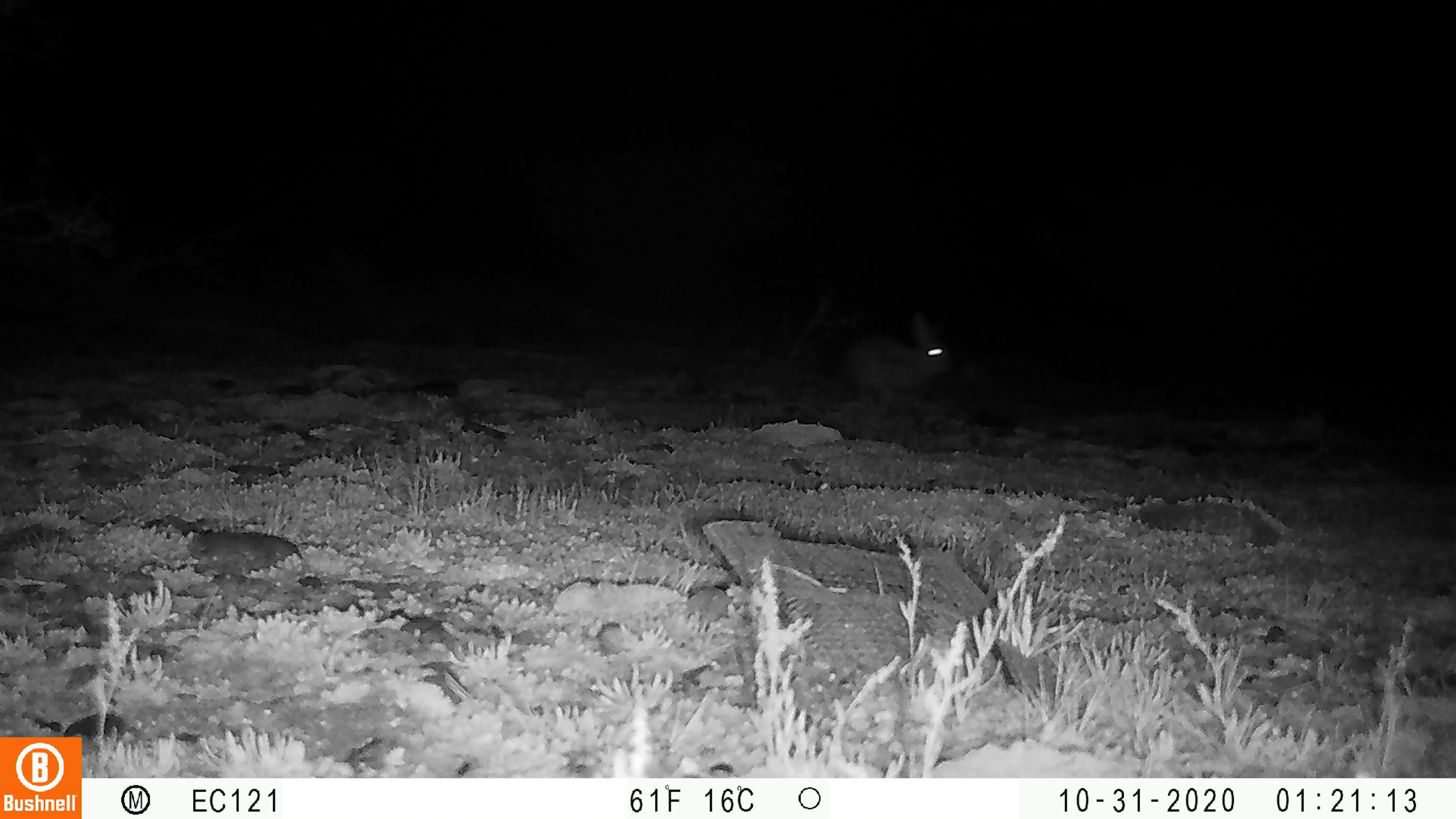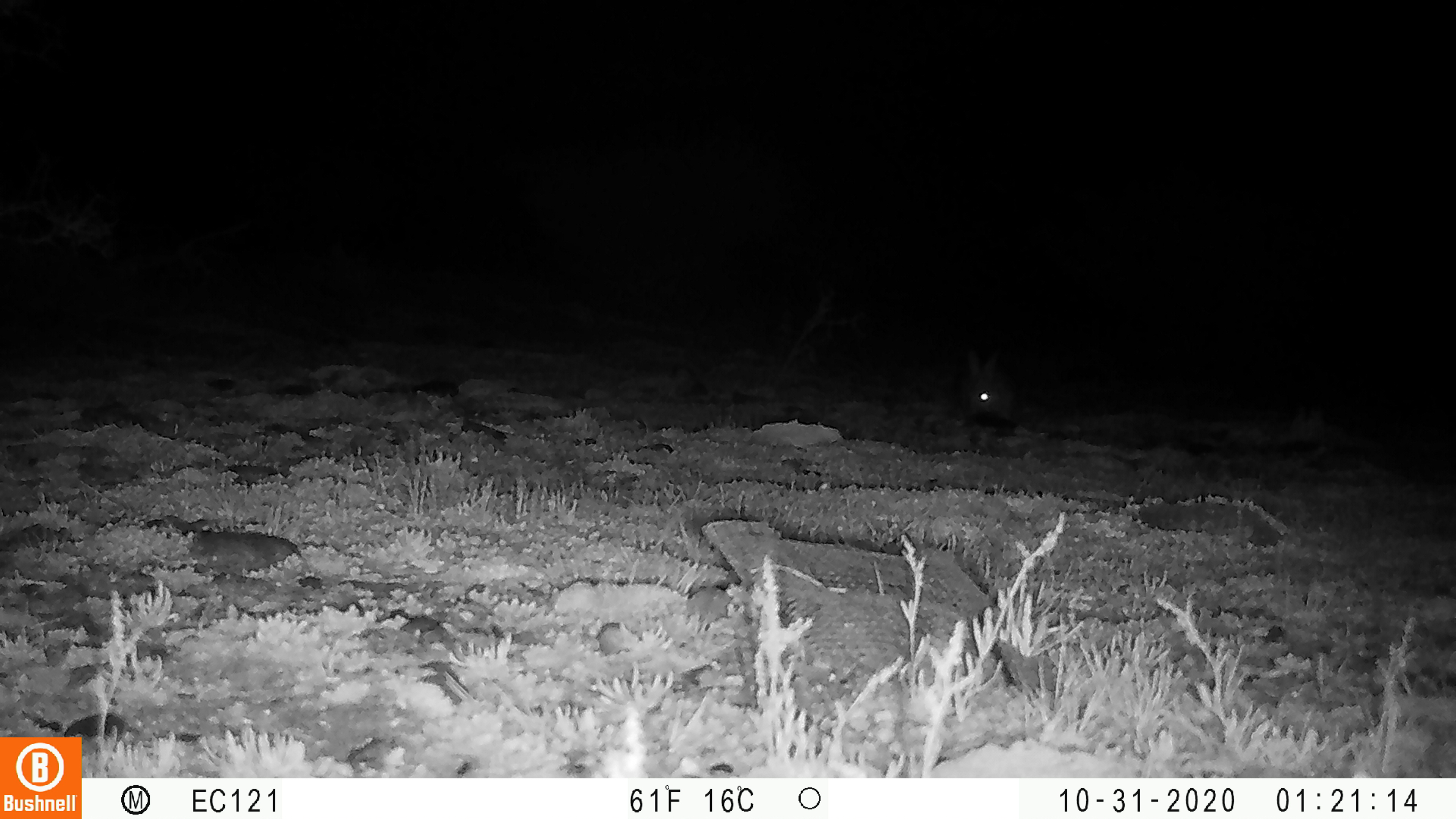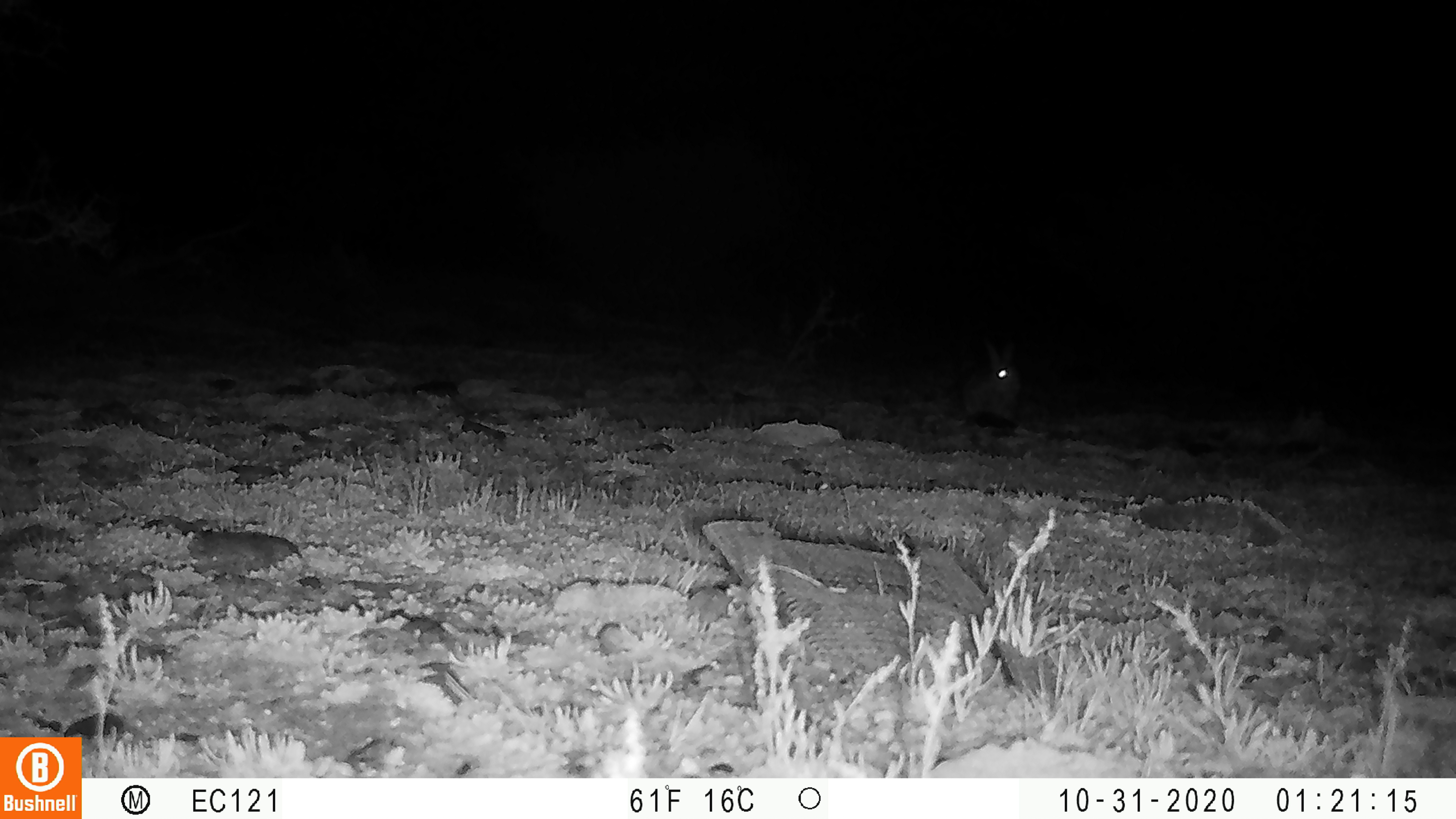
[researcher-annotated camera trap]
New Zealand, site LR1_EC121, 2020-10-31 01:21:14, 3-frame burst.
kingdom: Animalia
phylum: Chordata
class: Mammalia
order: Lagomorpha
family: Leporidae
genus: Oryctolagus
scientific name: Oryctolagus cuniculus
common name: european rabbit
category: rabbit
Rabbit (european rabbit) (Oryctolagus cuniculus).